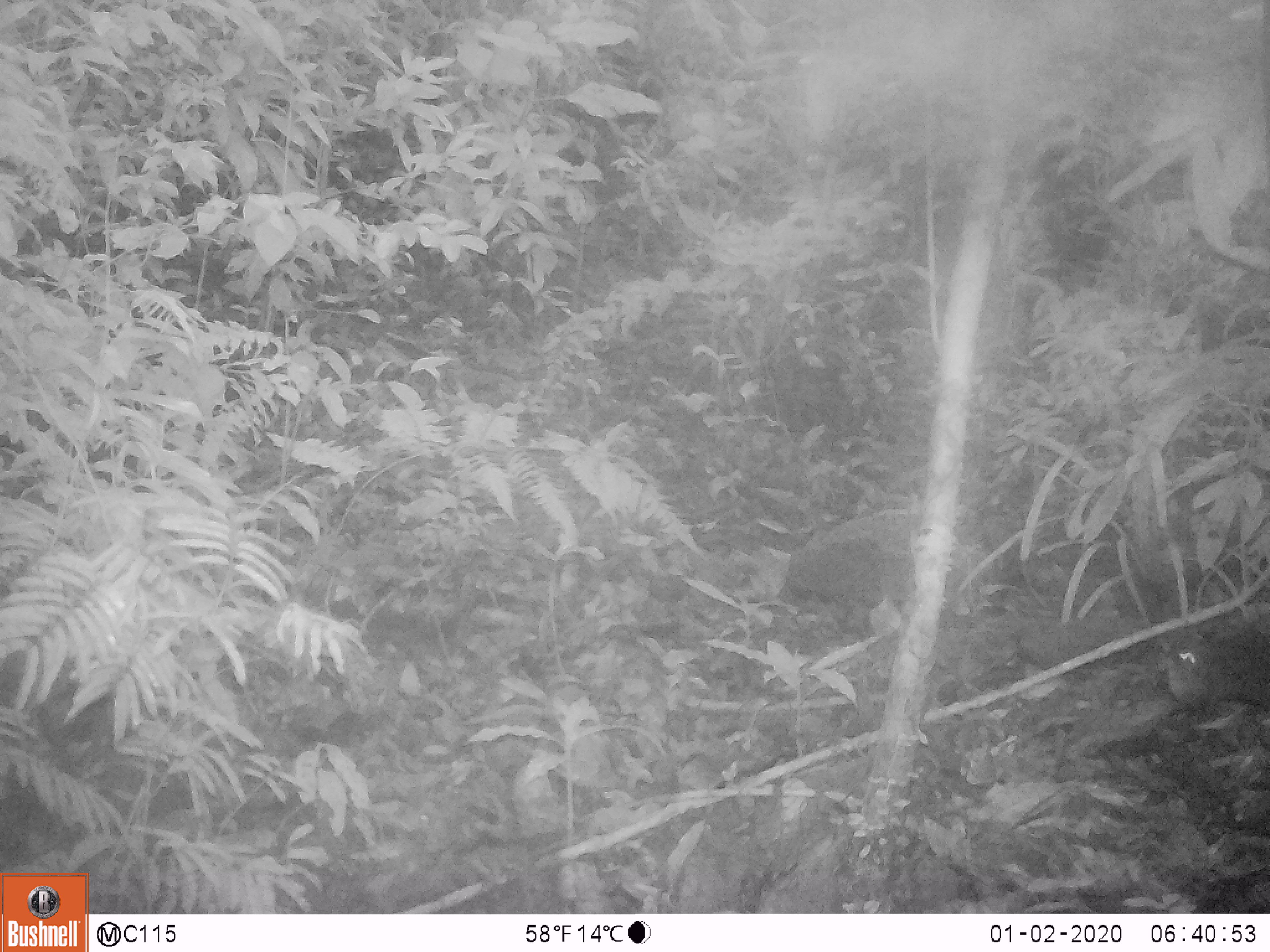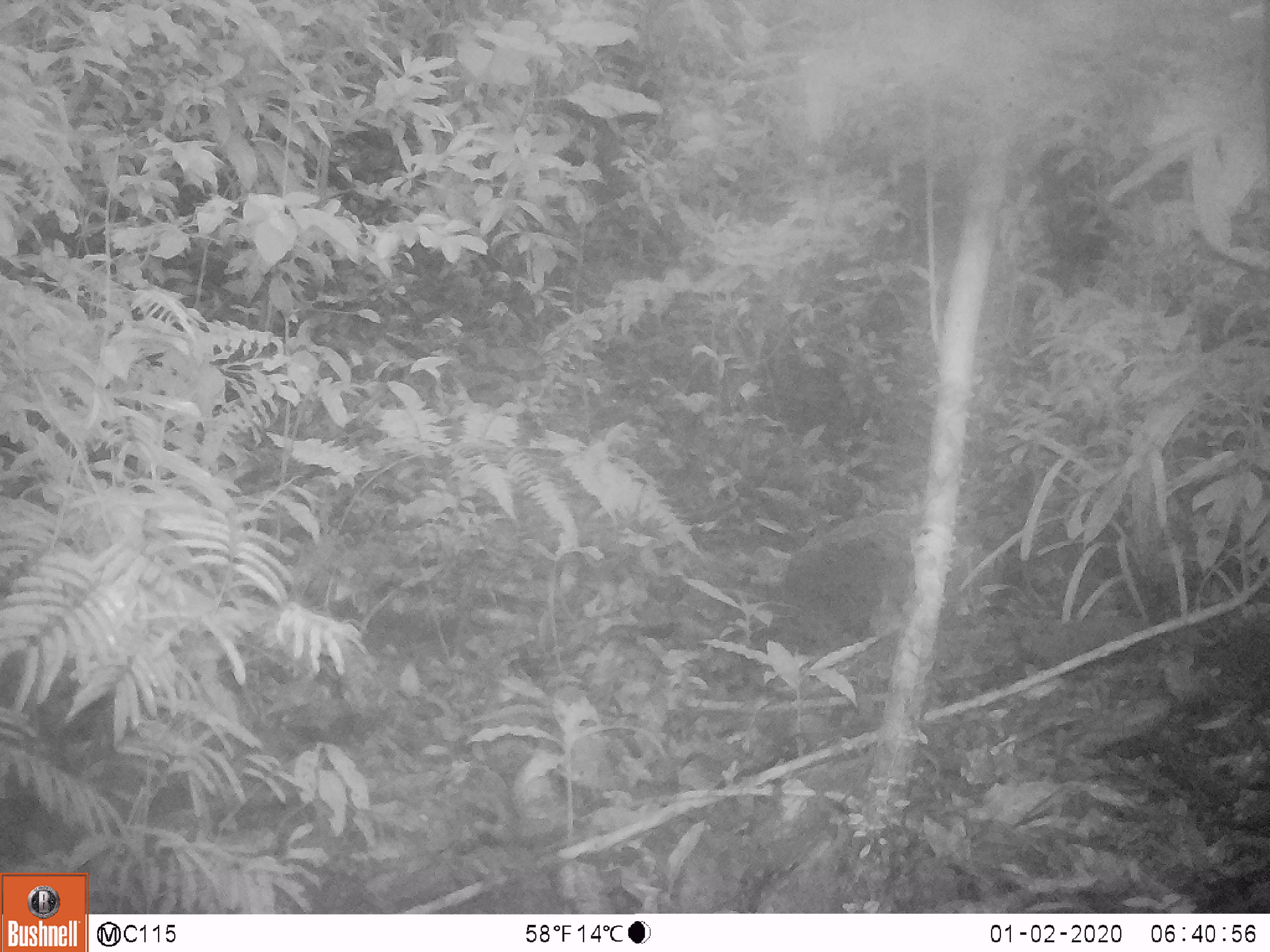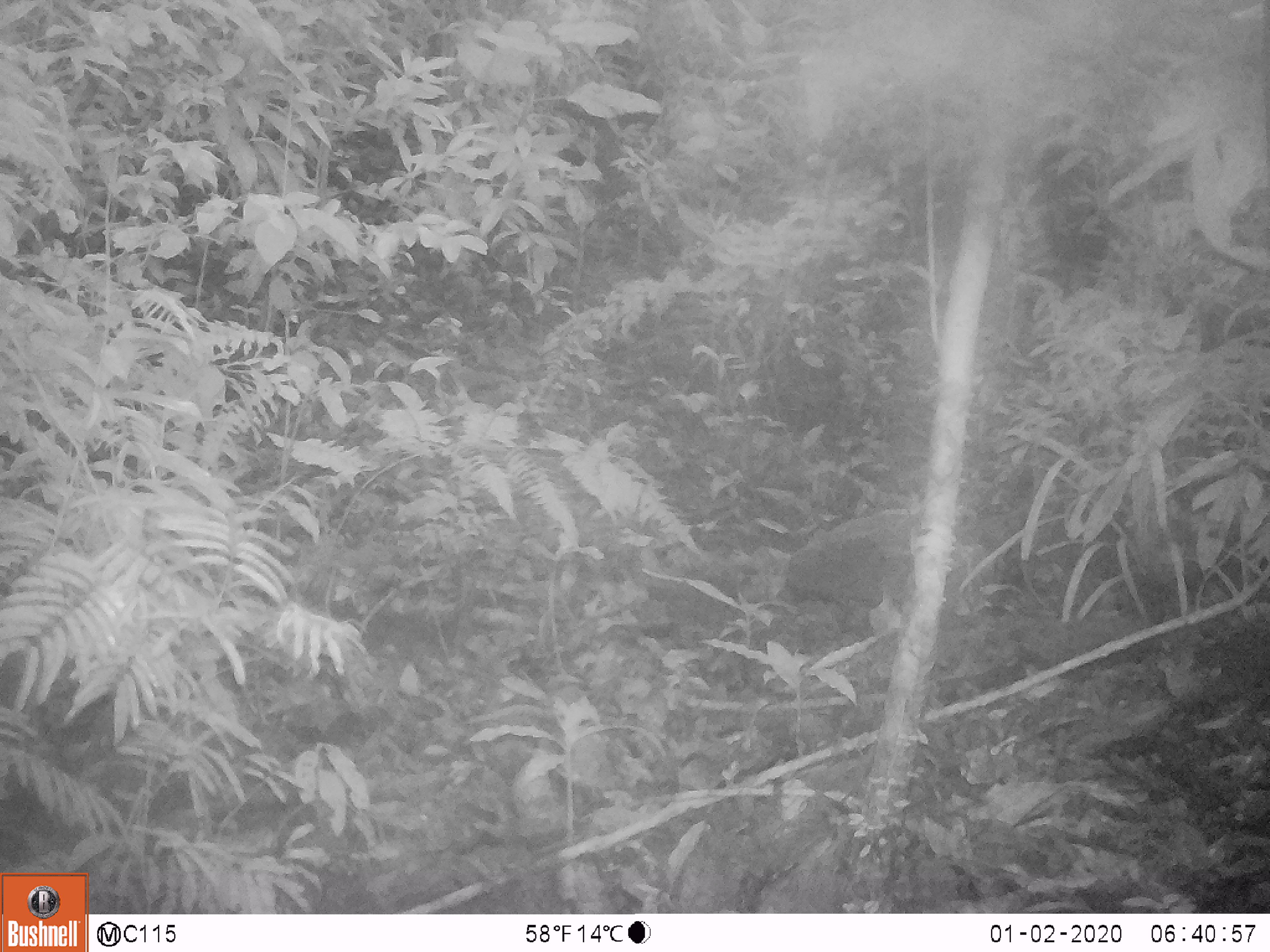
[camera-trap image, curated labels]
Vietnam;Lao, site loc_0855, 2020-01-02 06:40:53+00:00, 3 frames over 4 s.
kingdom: Animalia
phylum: Chordata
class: Mammalia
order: Rodentia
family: Sciuridae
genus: Dremomys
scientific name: Dremomys rufigenis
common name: red-cheeked squirrel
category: red cheeked squirrel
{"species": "red cheeked squirrel (red-cheeked squirrel) (Dremomys rufigenis)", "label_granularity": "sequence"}